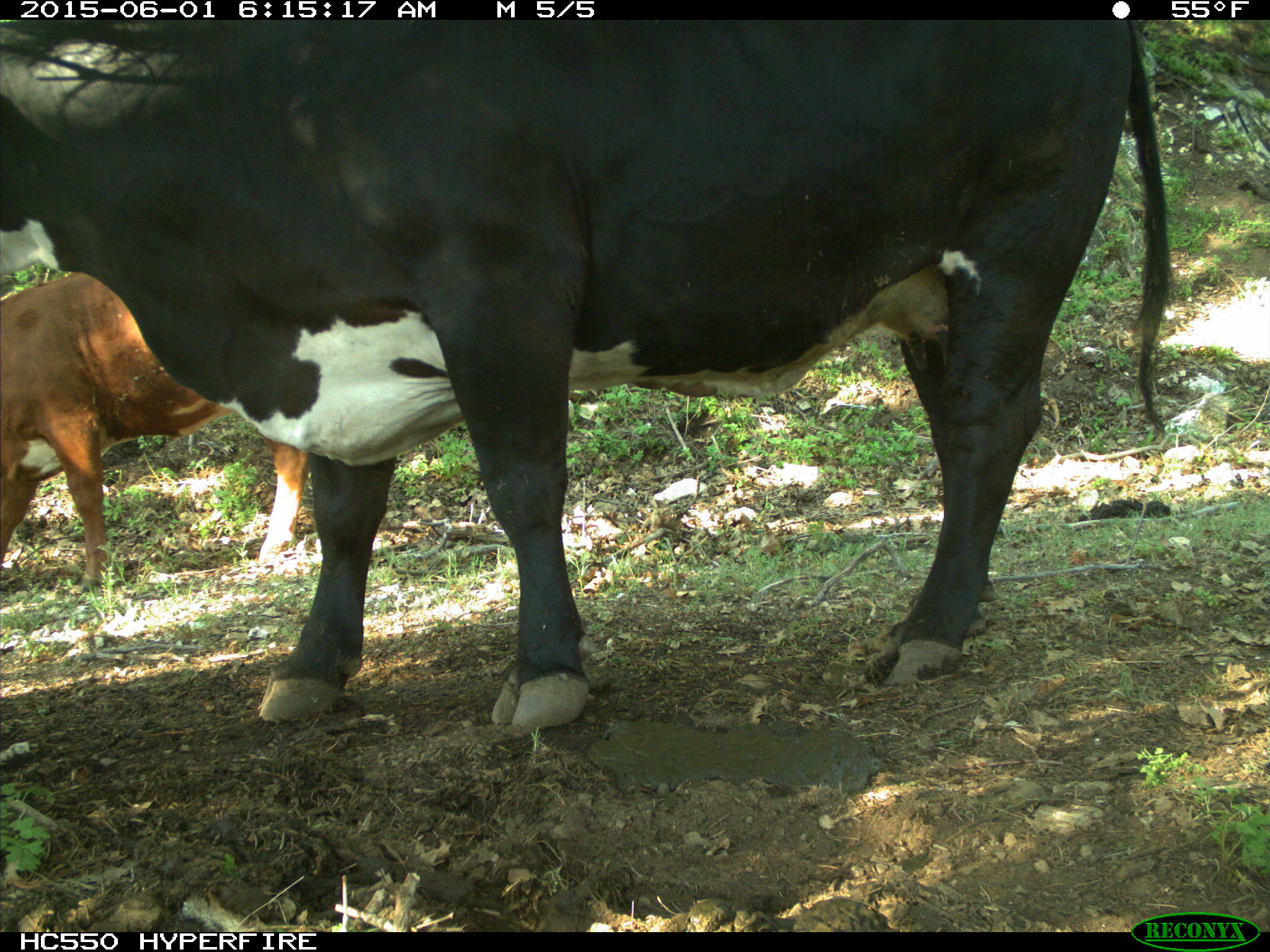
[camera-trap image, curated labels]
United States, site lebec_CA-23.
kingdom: Animalia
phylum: Chordata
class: Mammalia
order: Artiodactyla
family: Bovidae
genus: Bos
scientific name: Bos taurus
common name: domestic cow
Bos taurus (domestic cow).